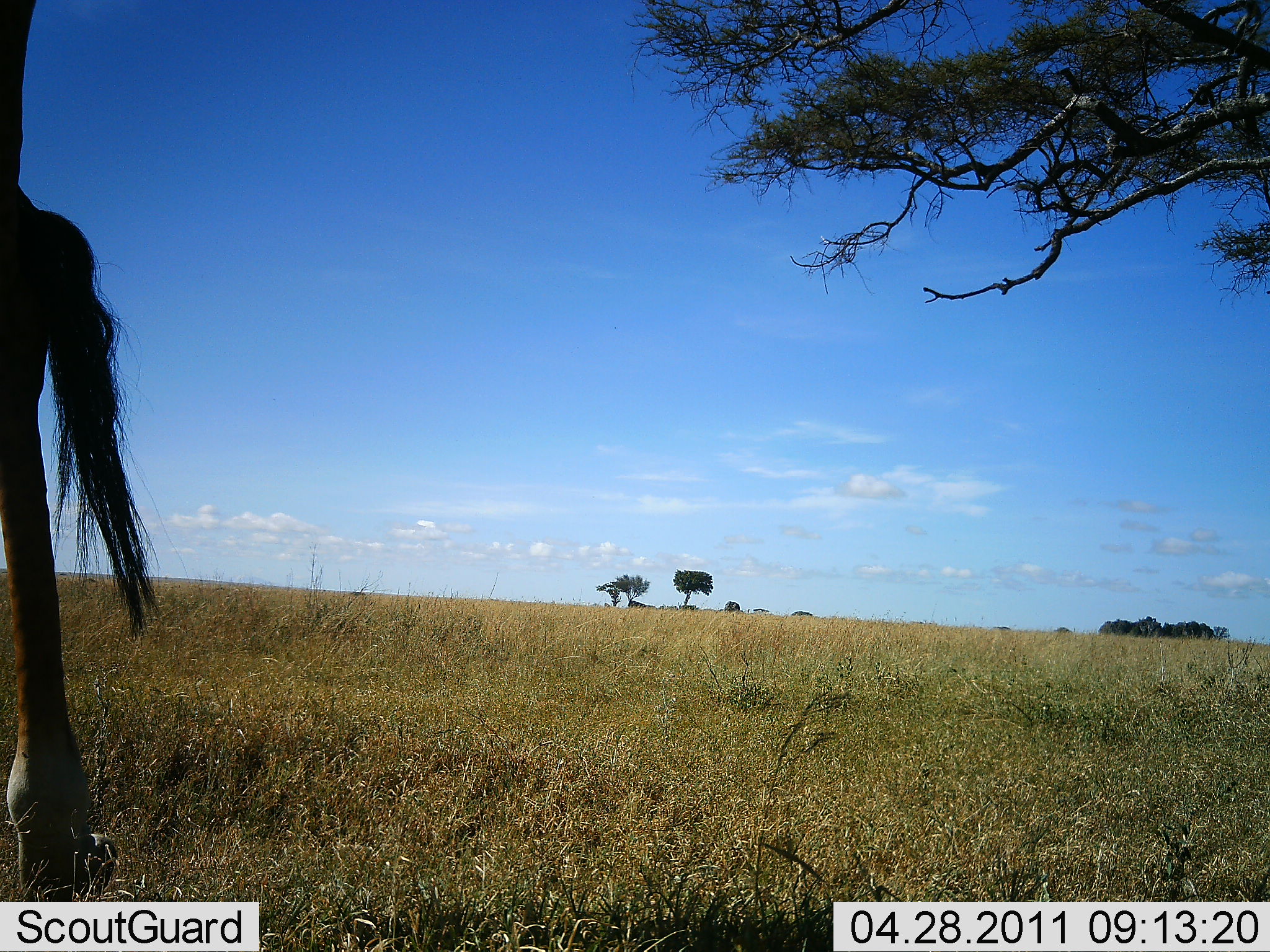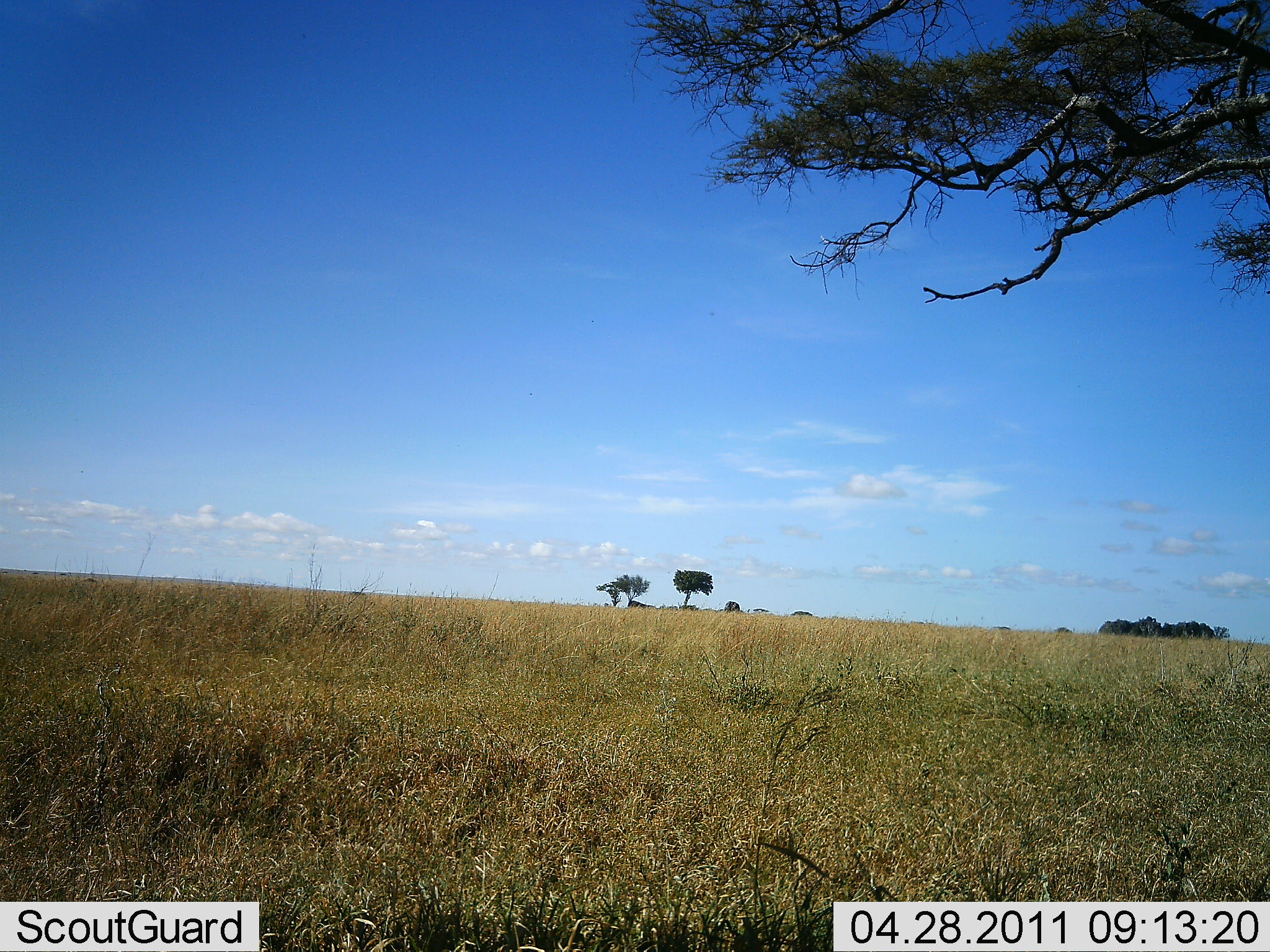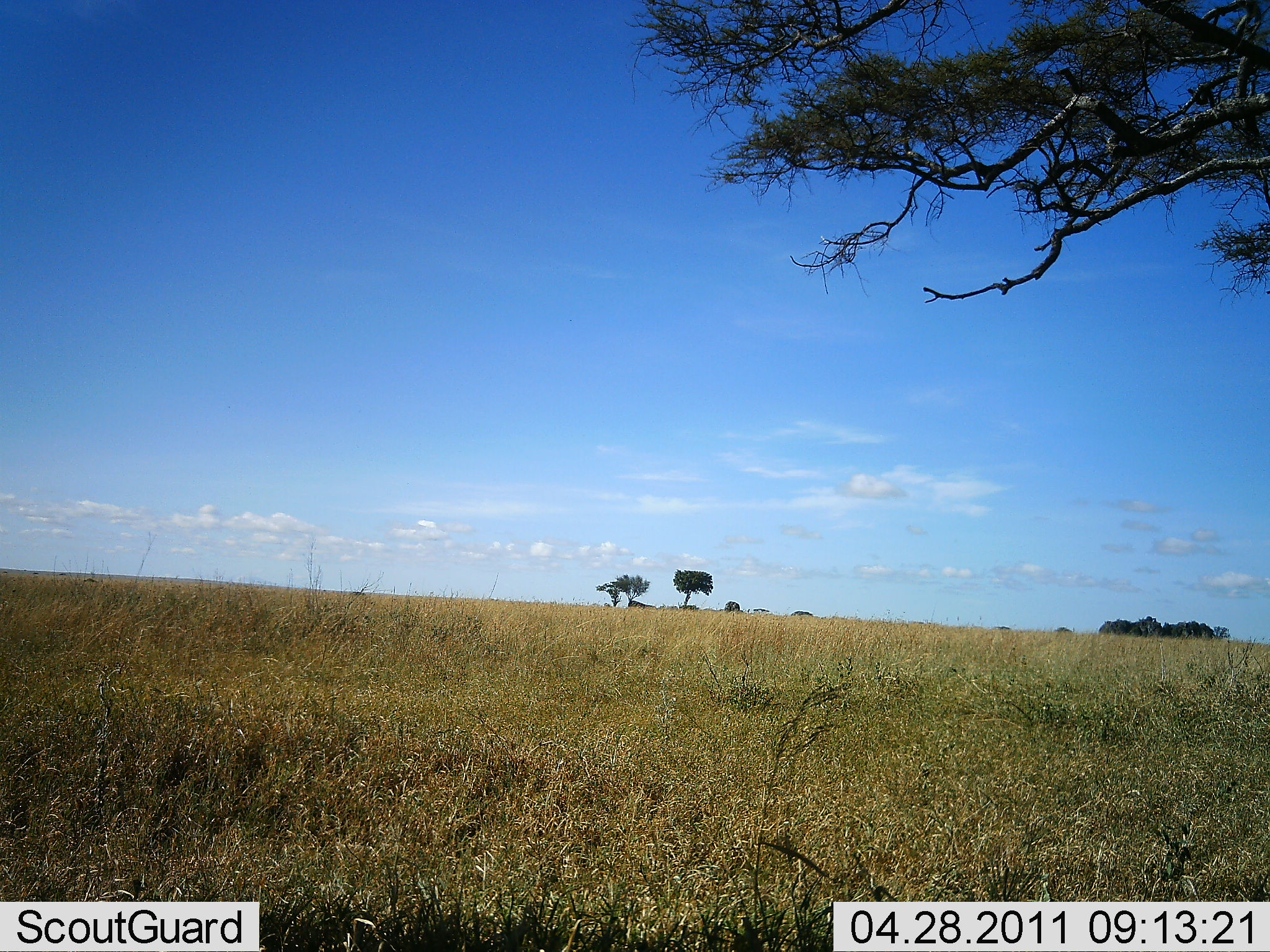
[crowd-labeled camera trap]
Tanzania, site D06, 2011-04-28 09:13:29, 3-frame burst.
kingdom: Animalia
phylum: Chordata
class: Mammalia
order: Artiodactyla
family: Giraffidae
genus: Giraffa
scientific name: Giraffa camelopardalis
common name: giraffe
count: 1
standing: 36%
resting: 0%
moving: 73%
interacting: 0%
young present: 0%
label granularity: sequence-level